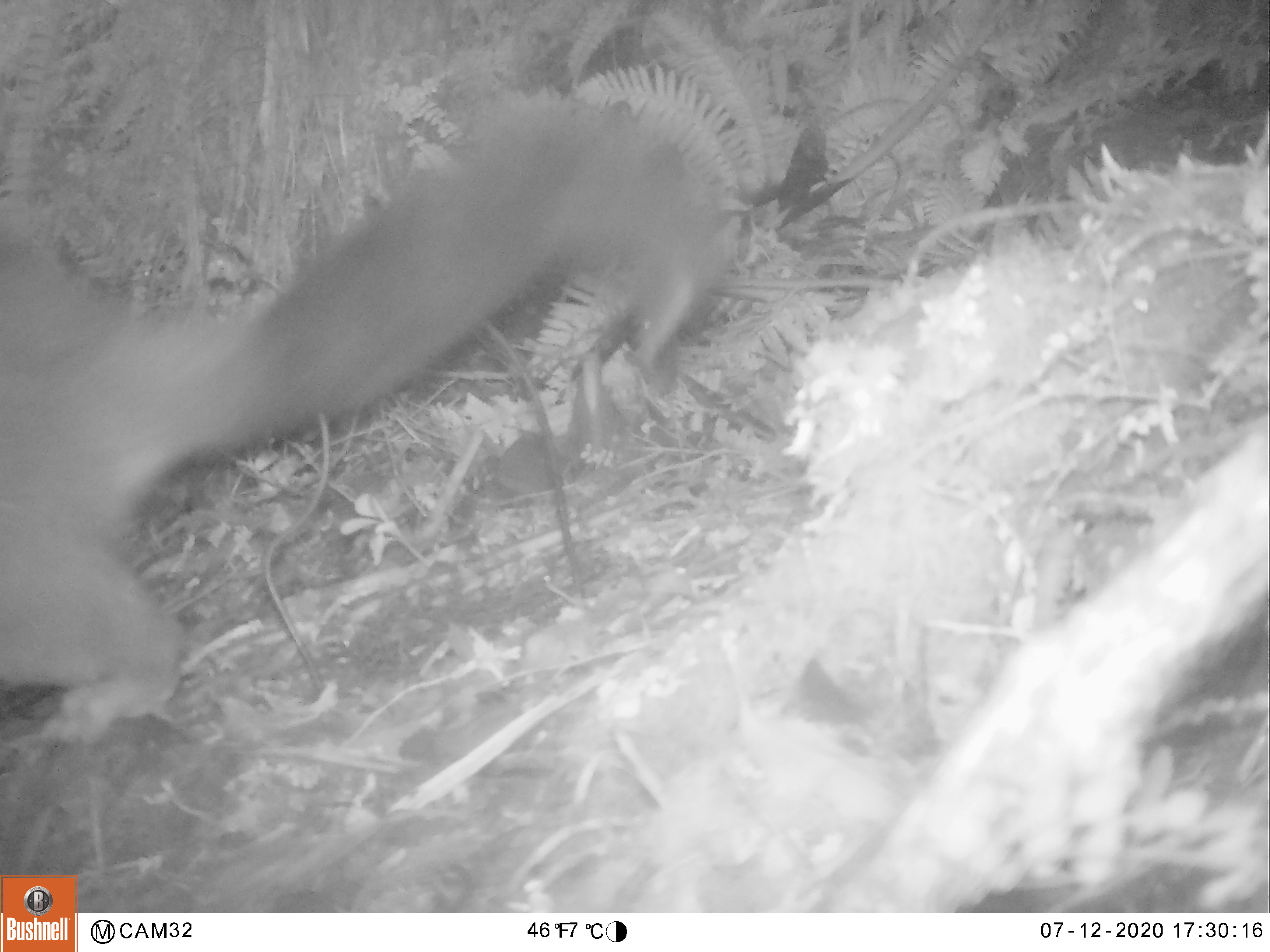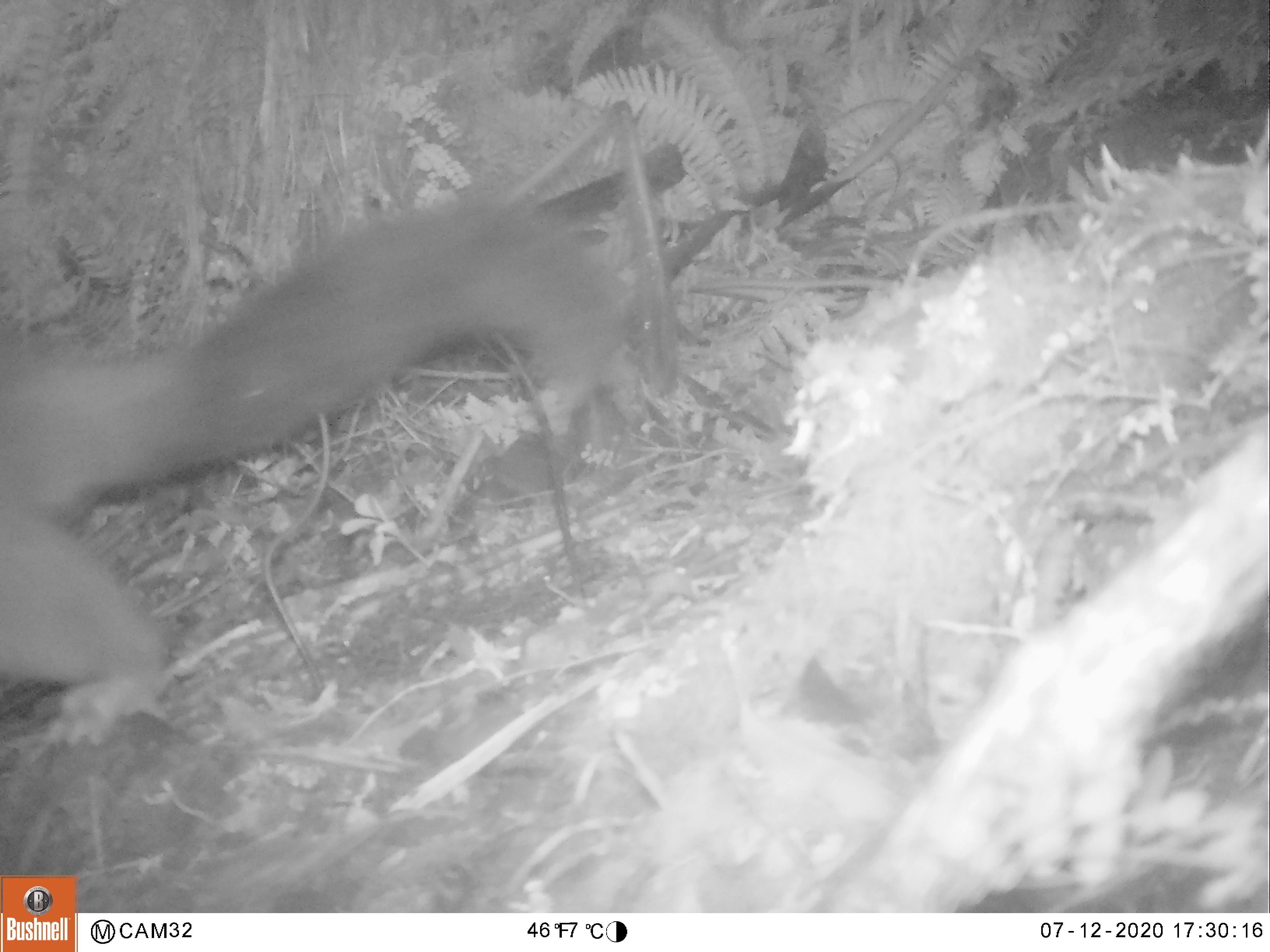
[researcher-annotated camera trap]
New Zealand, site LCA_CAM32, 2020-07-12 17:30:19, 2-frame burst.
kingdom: Animalia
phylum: Chordata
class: Mammalia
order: Diprotodontia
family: Phalangeridae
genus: Trichosurus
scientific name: Trichosurus vulpecula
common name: common brushtail possum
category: possum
Possum (common brushtail possum) (Trichosurus vulpecula).